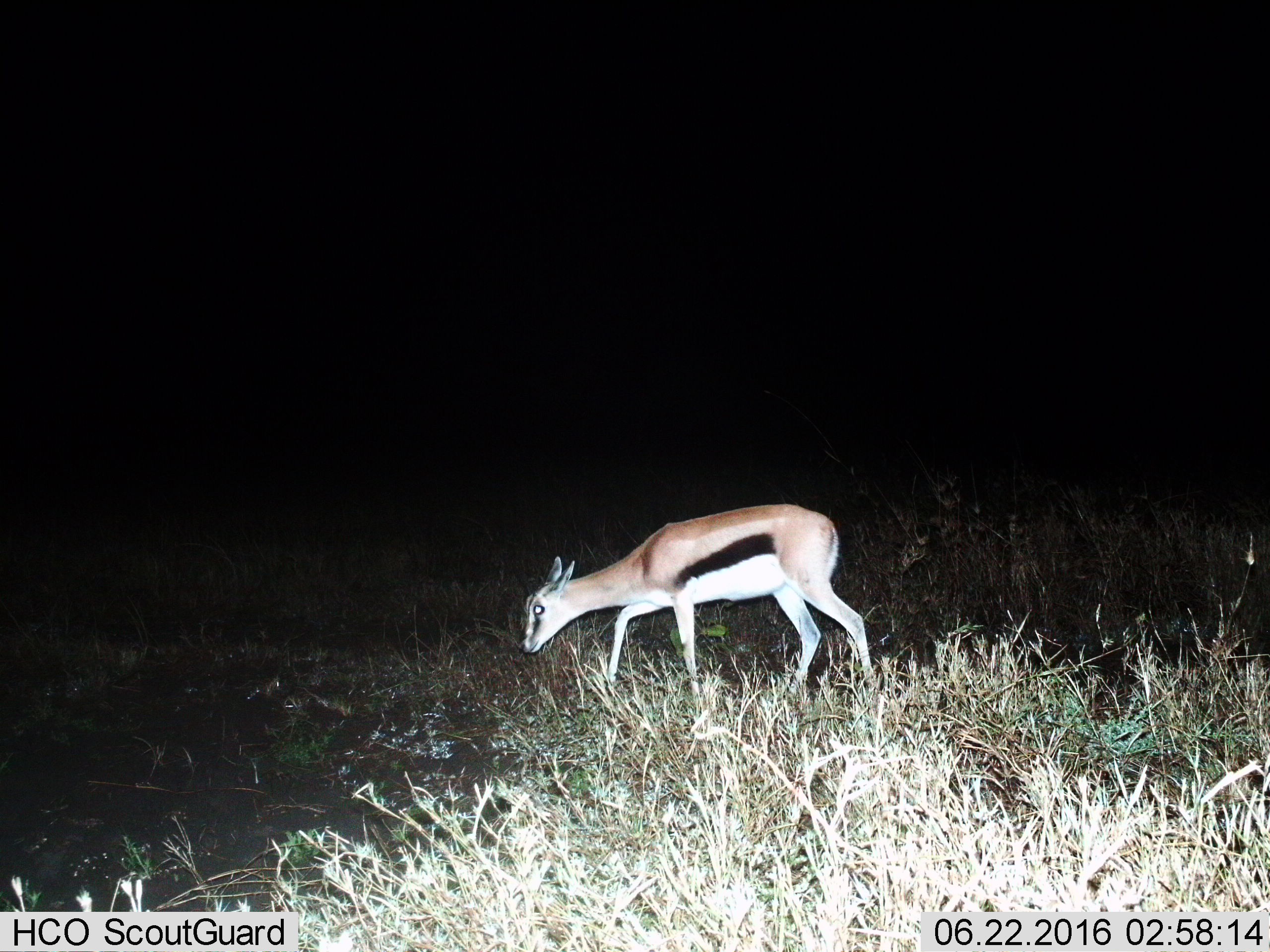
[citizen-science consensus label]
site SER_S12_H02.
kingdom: Animalia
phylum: Chordata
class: Mammalia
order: Artiodactyla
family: Bovidae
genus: Eudorcas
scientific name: Eudorcas thomsonii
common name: thomson's gazelle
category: gazellethomsons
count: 1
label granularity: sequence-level